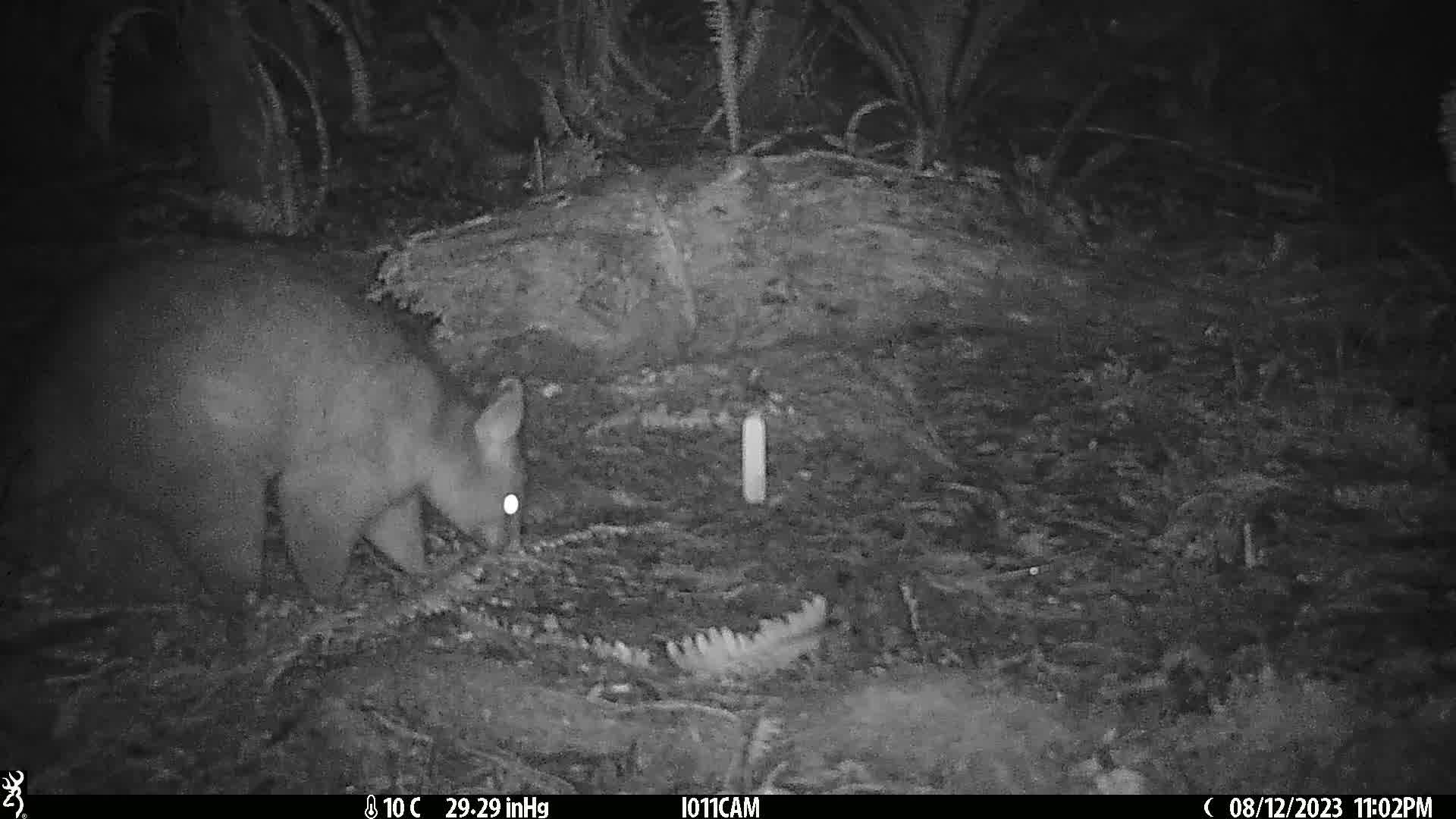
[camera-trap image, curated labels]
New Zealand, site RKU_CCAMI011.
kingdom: Animalia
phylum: Chordata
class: Mammalia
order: Diprotodontia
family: Phalangeridae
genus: Trichosurus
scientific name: Trichosurus vulpecula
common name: common brushtail possum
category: possum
Possum (common brushtail possum) (Trichosurus vulpecula).